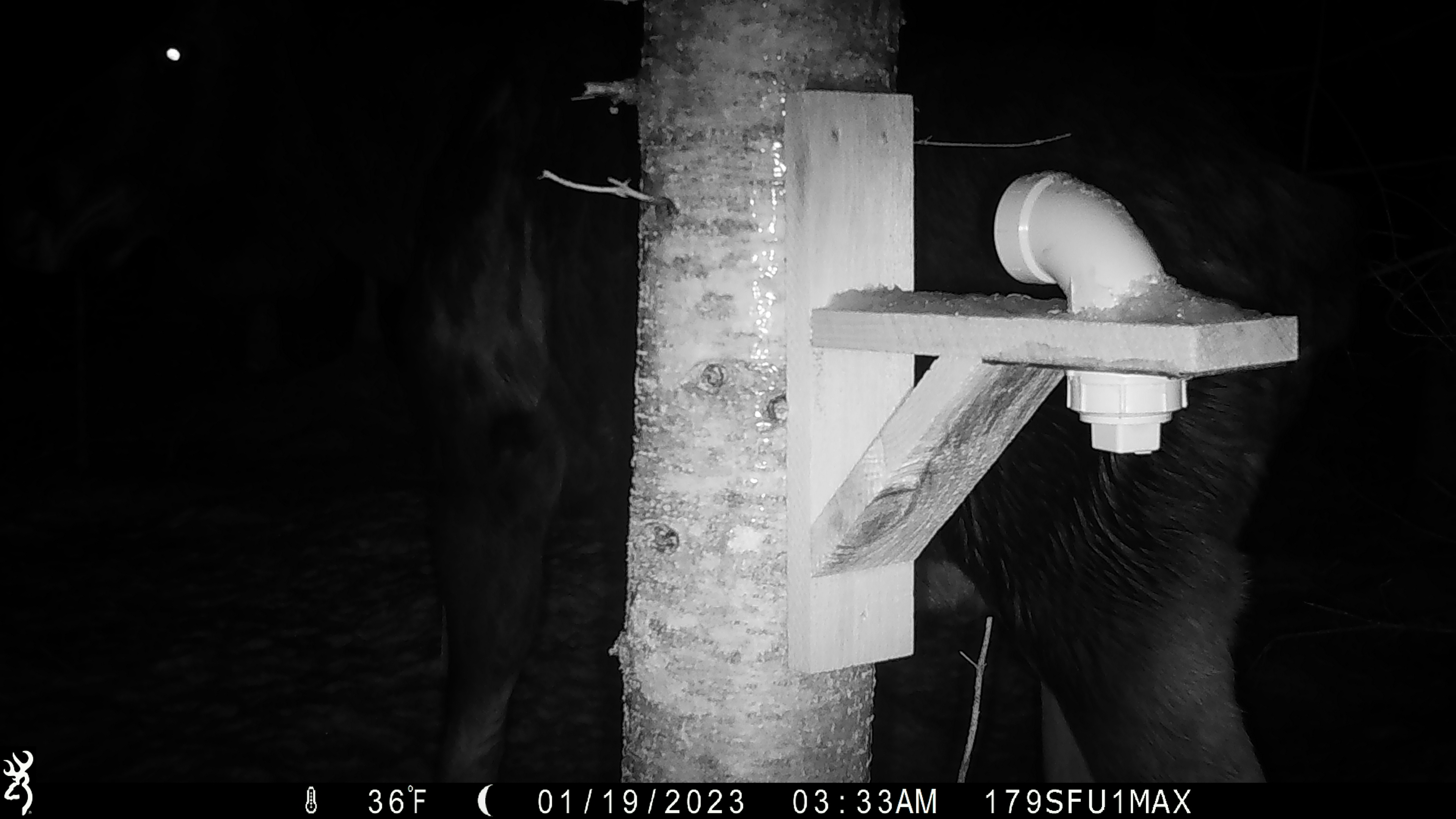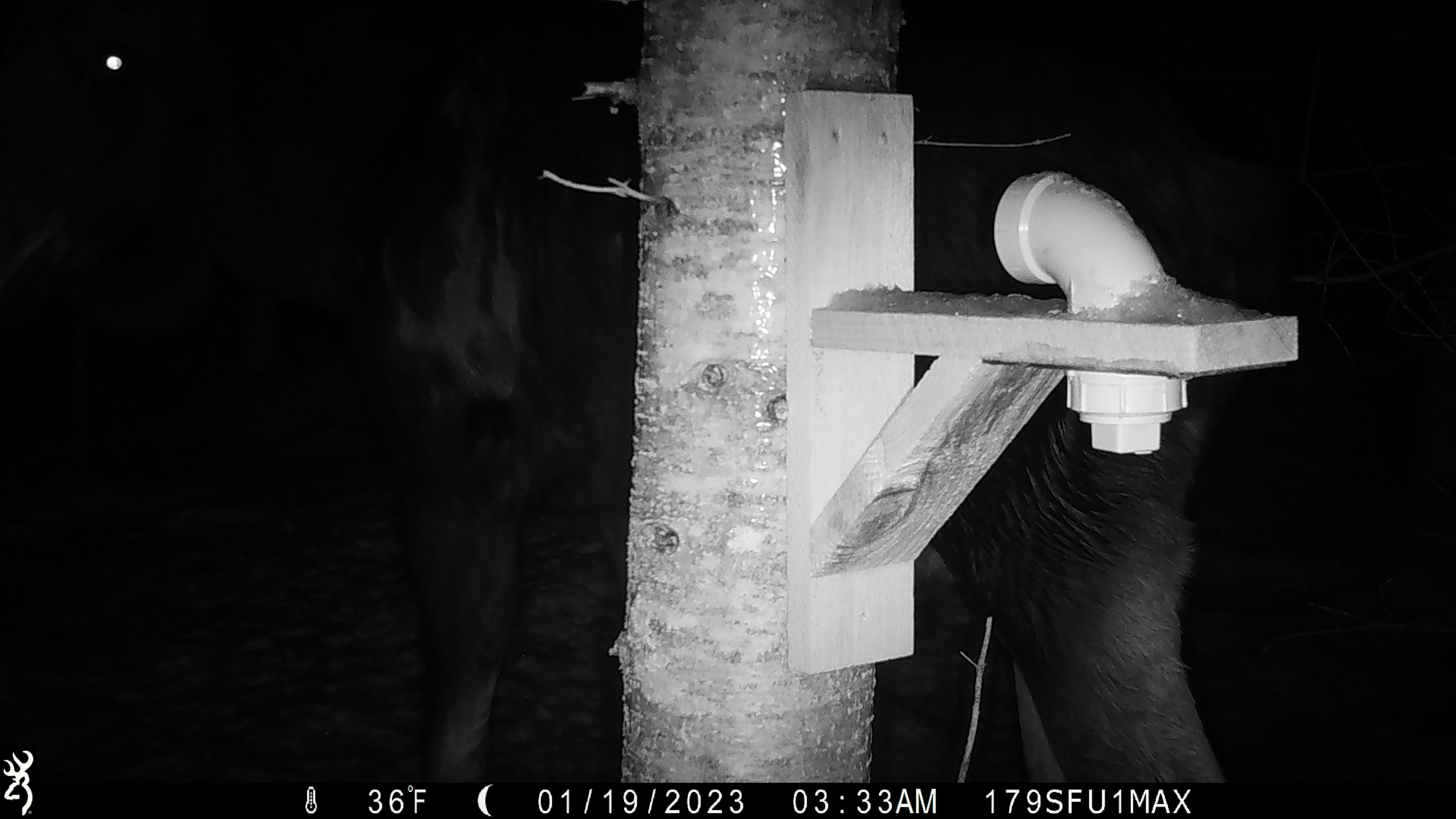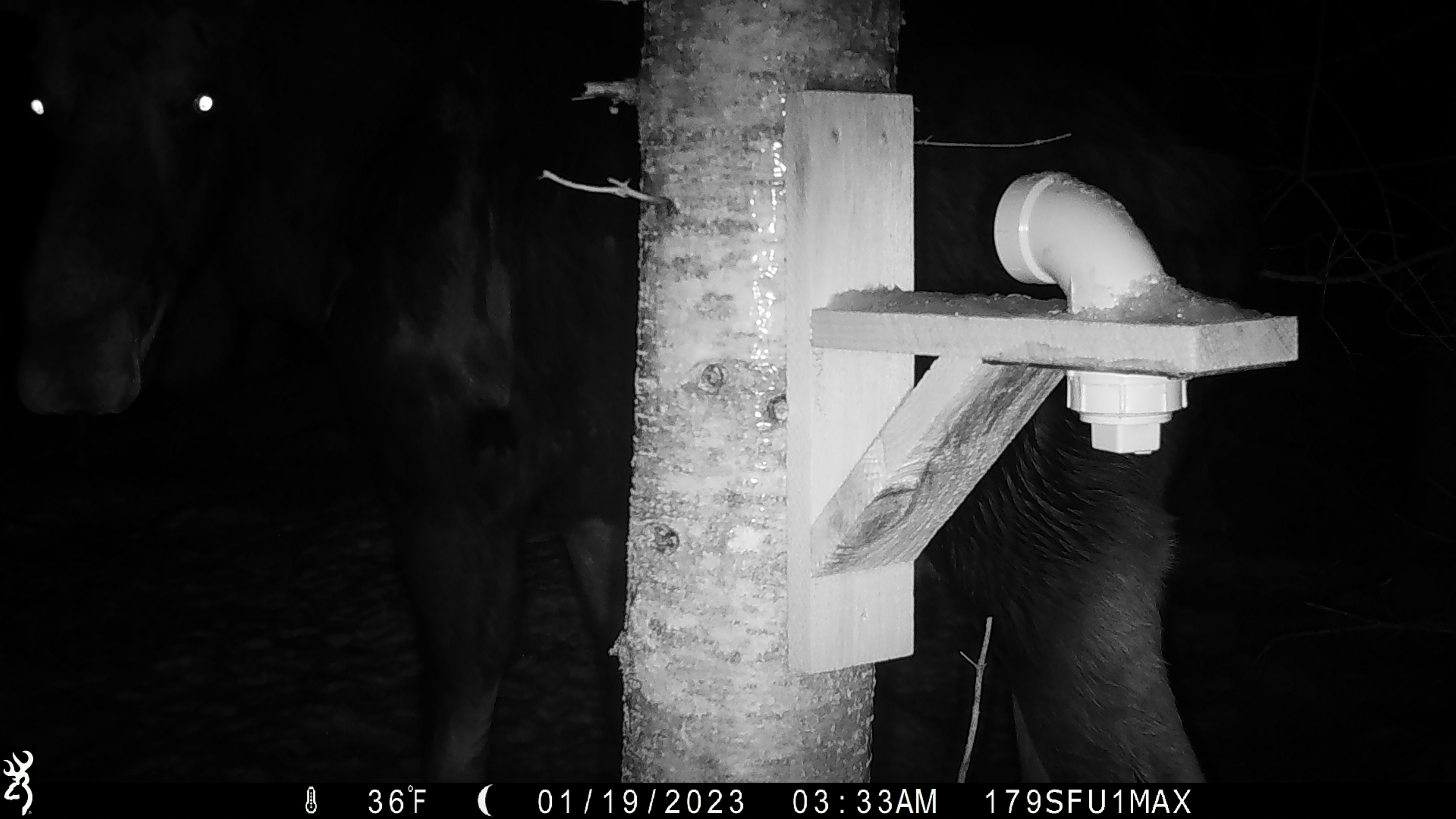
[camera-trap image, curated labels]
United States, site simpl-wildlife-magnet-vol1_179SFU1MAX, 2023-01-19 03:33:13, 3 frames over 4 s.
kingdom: Animalia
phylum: Chordata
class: Mammalia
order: Artiodactyla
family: Cervidae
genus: Alces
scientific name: Alces alces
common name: moose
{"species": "moose (Alces alces)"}